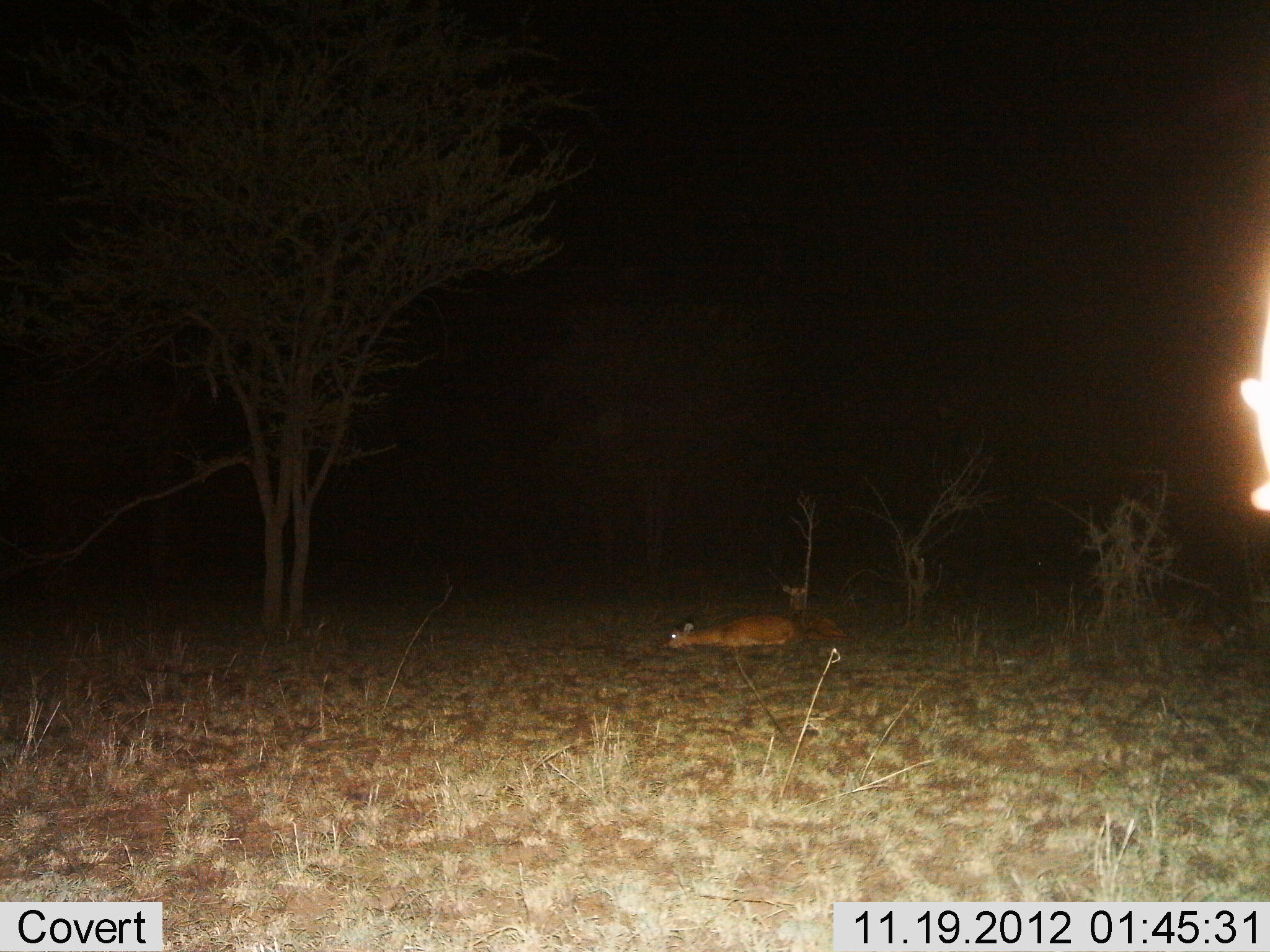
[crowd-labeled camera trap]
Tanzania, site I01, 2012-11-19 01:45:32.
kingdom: Animalia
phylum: Chordata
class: Mammalia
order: Artiodactyla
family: Bovidae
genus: Redunca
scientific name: Redunca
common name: reedbuck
Reedbuck (Redunca), count 2. Behavior (volunteer vote fractions): standing 11%, resting 89%, moving 0%, interacting 0%. Young present (vote fraction): 0%. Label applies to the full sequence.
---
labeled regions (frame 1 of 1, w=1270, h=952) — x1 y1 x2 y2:
animal: 1238 313 1270 512; 664 614 799 649; 781 581 856 642